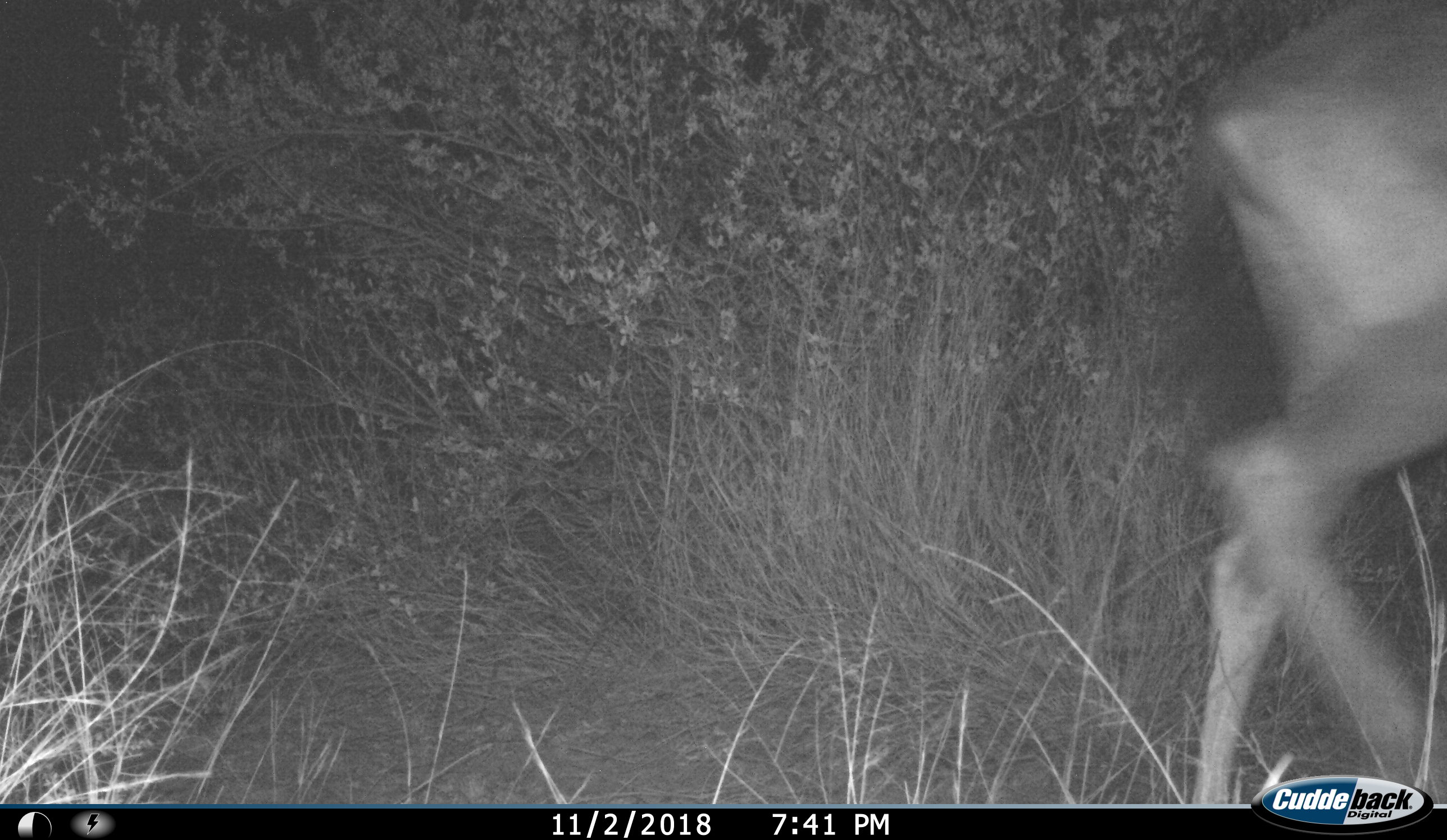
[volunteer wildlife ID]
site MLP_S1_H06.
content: unidentified animal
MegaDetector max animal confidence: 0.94